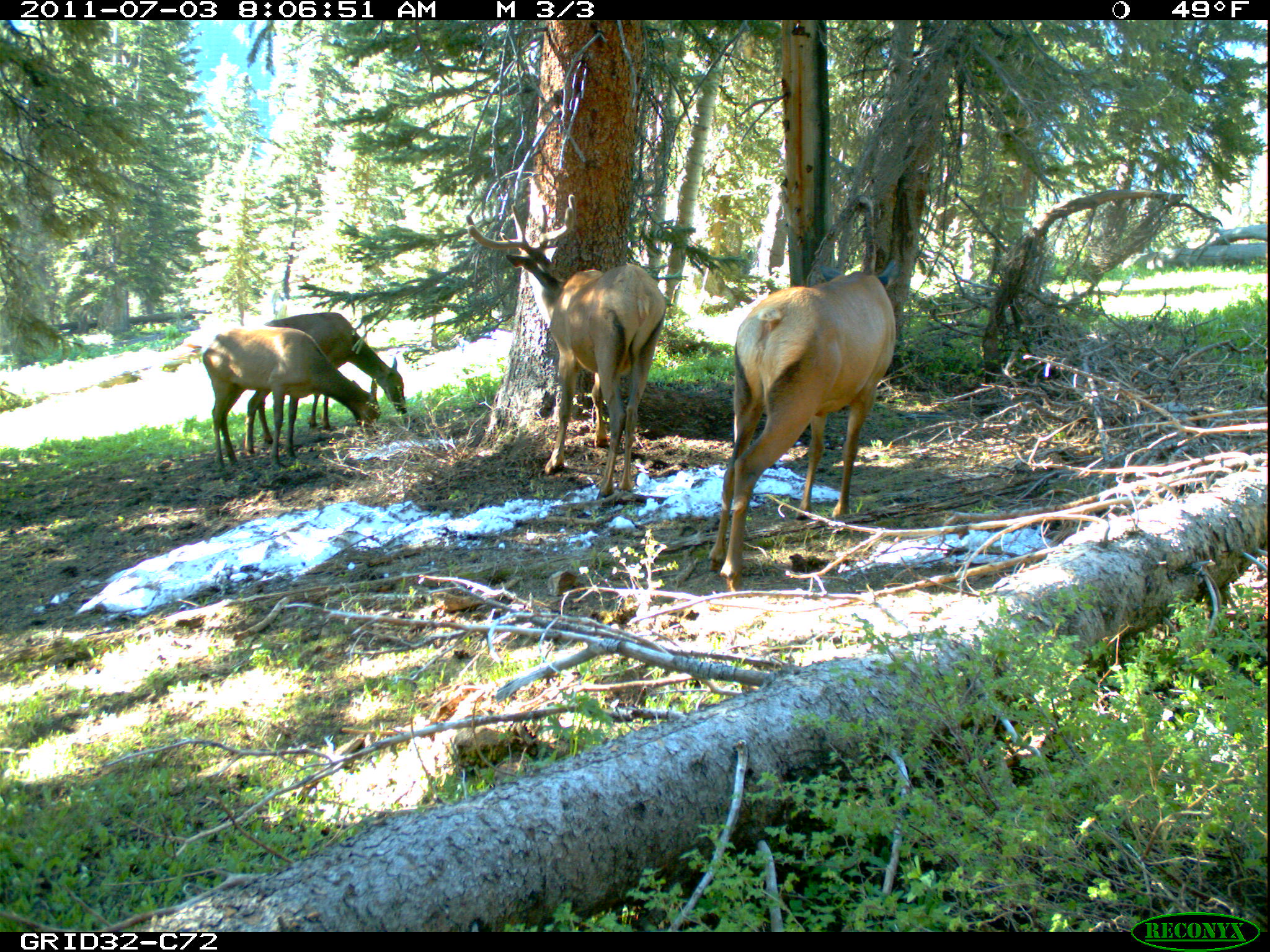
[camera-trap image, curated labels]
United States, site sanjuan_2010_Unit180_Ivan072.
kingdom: Animalia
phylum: Chordata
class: Mammalia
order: Artiodactyla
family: Cervidae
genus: Cervus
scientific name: Cervus elaphus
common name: red deer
Cervus elaphus (red deer).